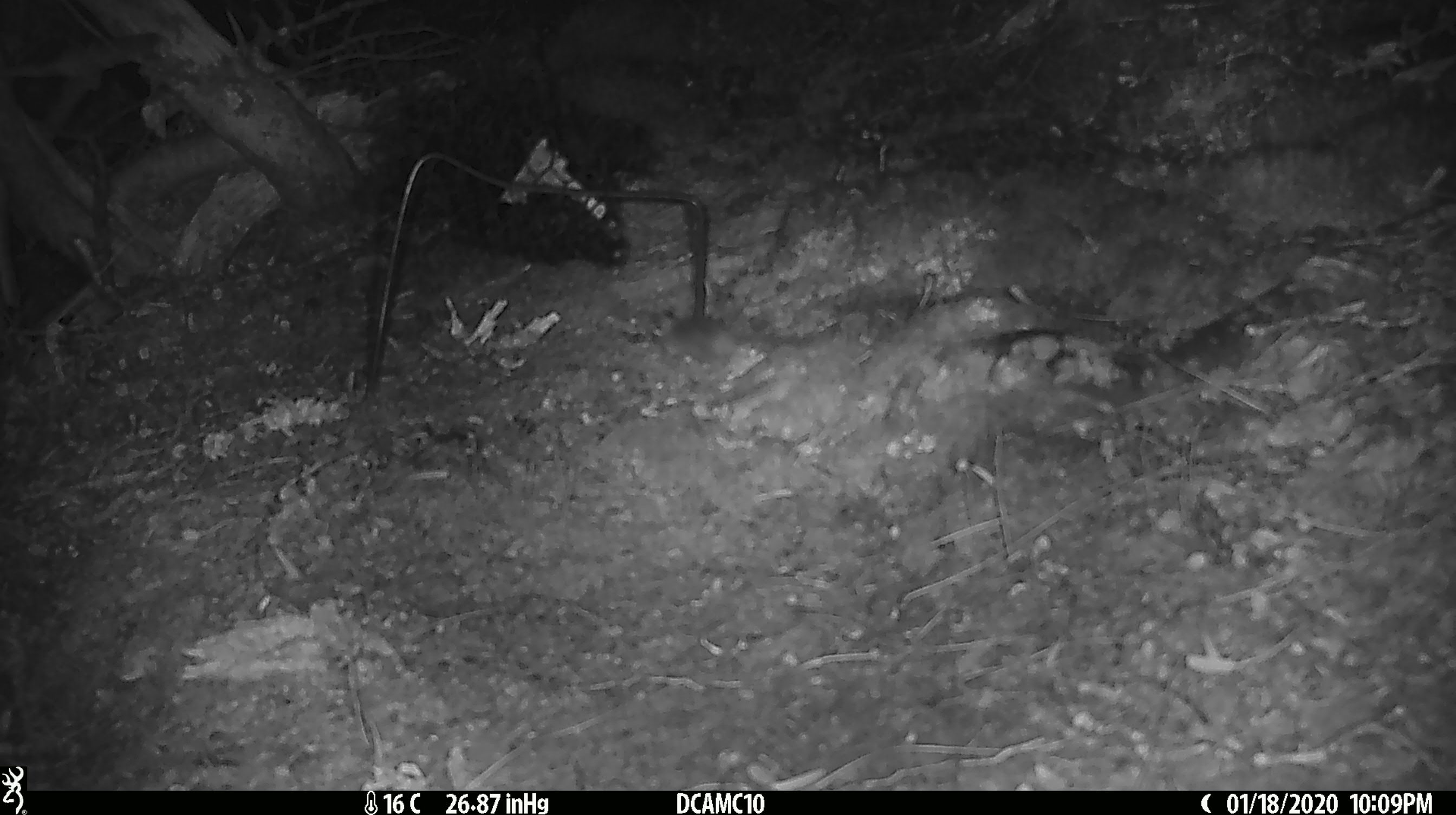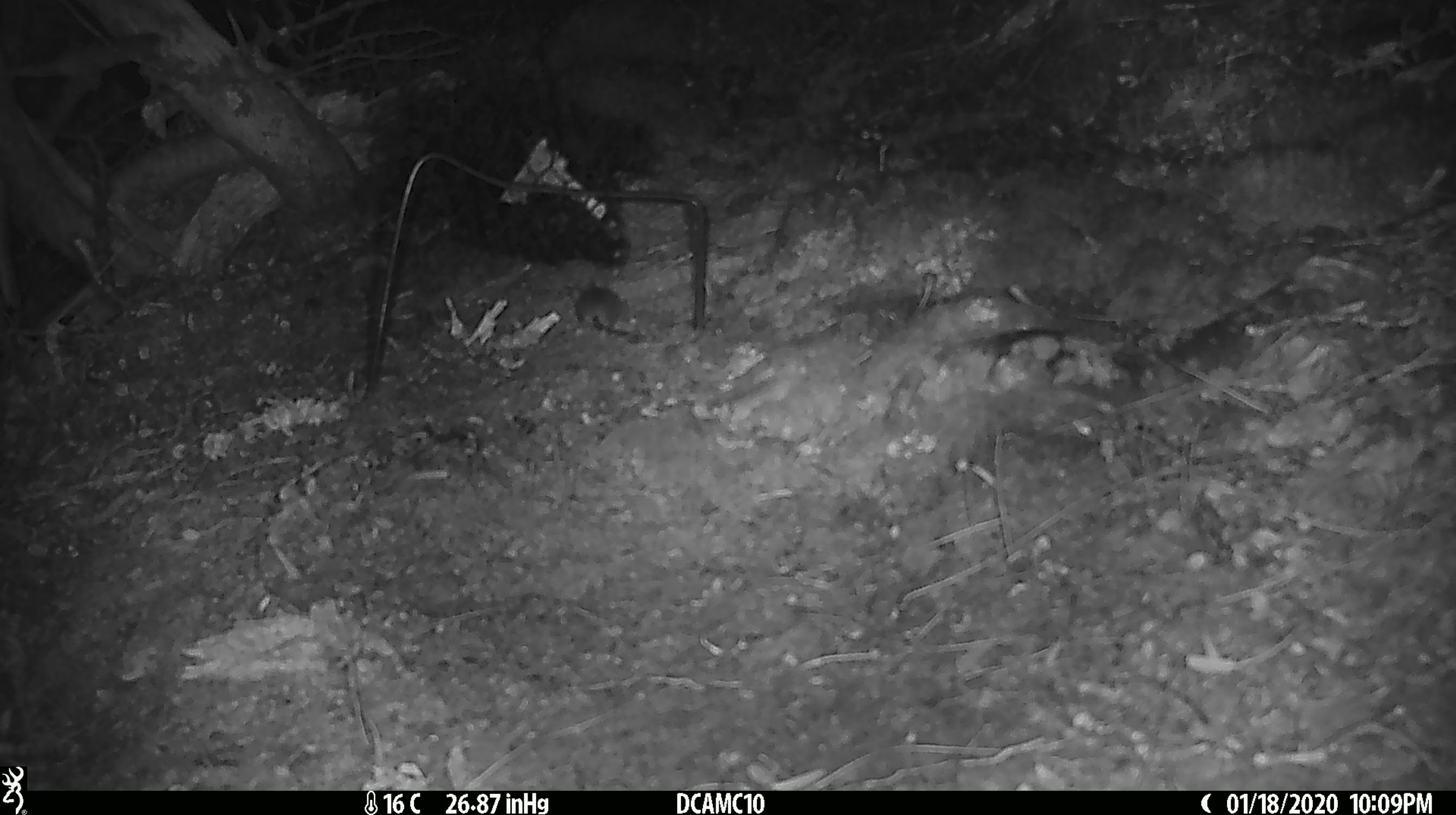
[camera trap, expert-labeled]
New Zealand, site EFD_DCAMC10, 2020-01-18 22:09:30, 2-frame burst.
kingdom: Animalia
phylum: Chordata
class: Mammalia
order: Rodentia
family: Muridae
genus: Mus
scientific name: Mus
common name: mouse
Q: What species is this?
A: Mouse (Mus).